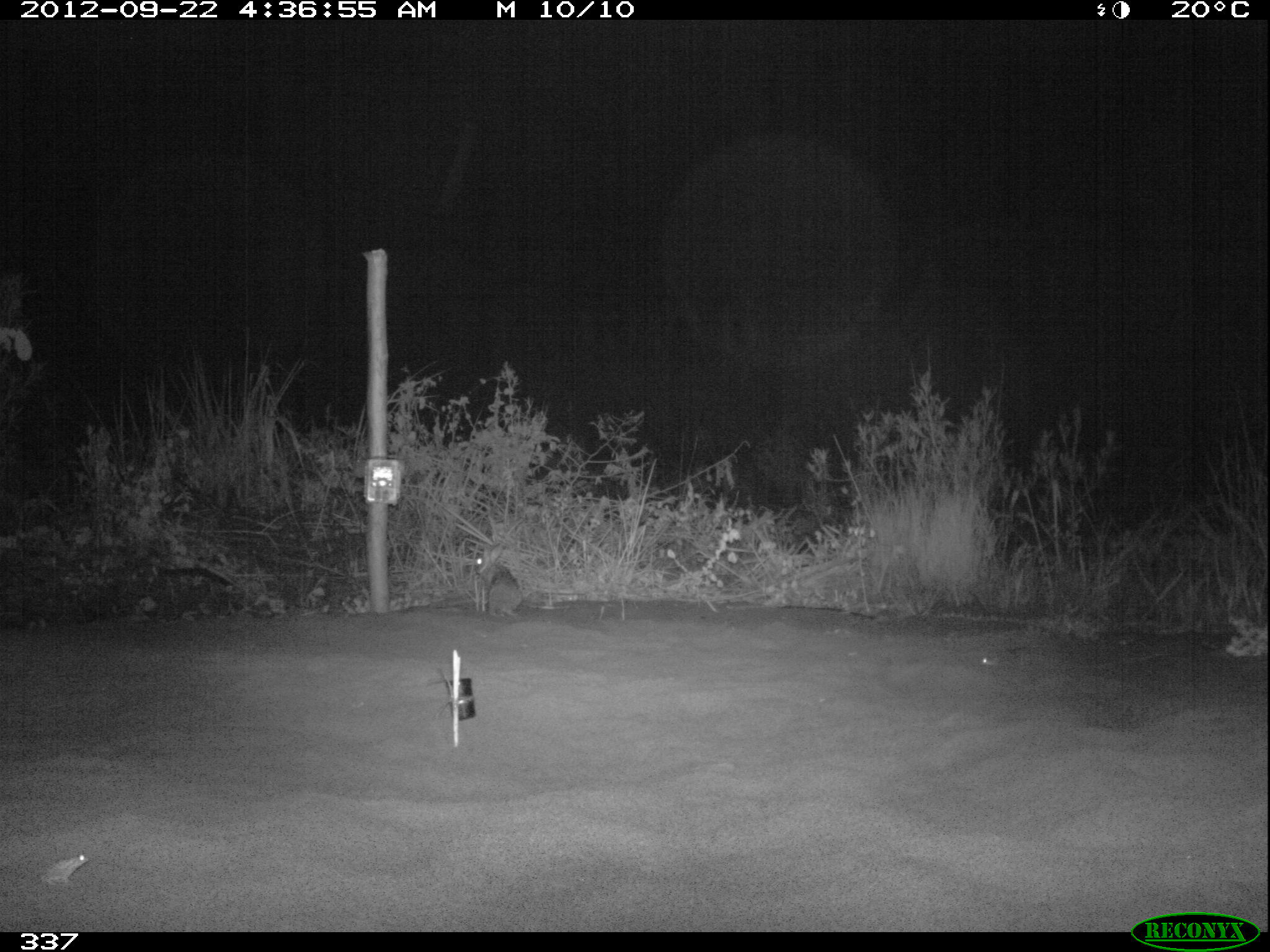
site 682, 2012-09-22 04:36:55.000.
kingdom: Animalia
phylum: Chordata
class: Mammalia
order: Lagomorpha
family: Leporidae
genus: Sylvilagus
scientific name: Sylvilagus brasiliensis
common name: tapeti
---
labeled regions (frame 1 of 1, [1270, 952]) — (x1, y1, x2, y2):
sylvilagus brasiliensis: (473, 543, 522, 619); (41, 853, 89, 886)